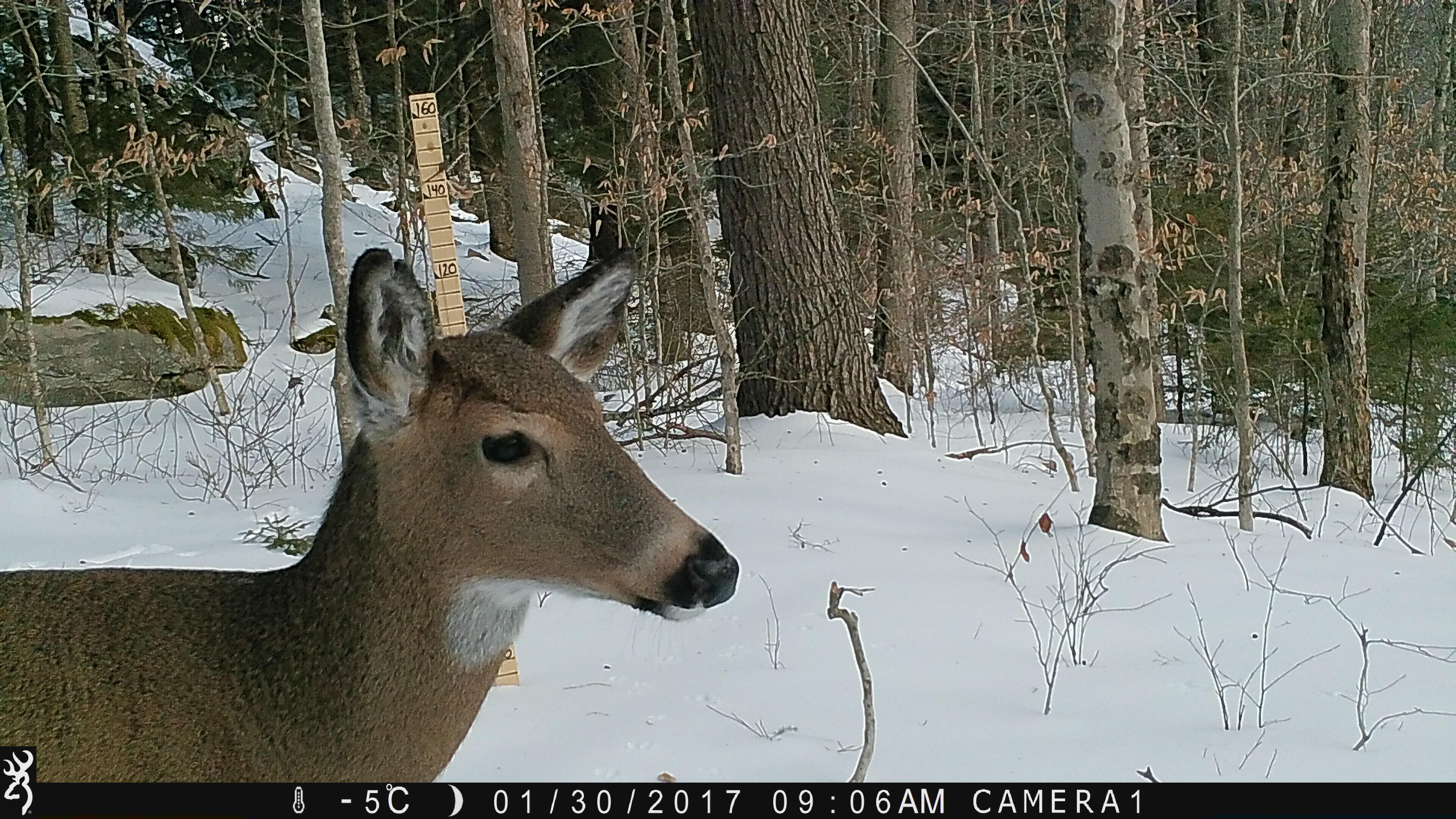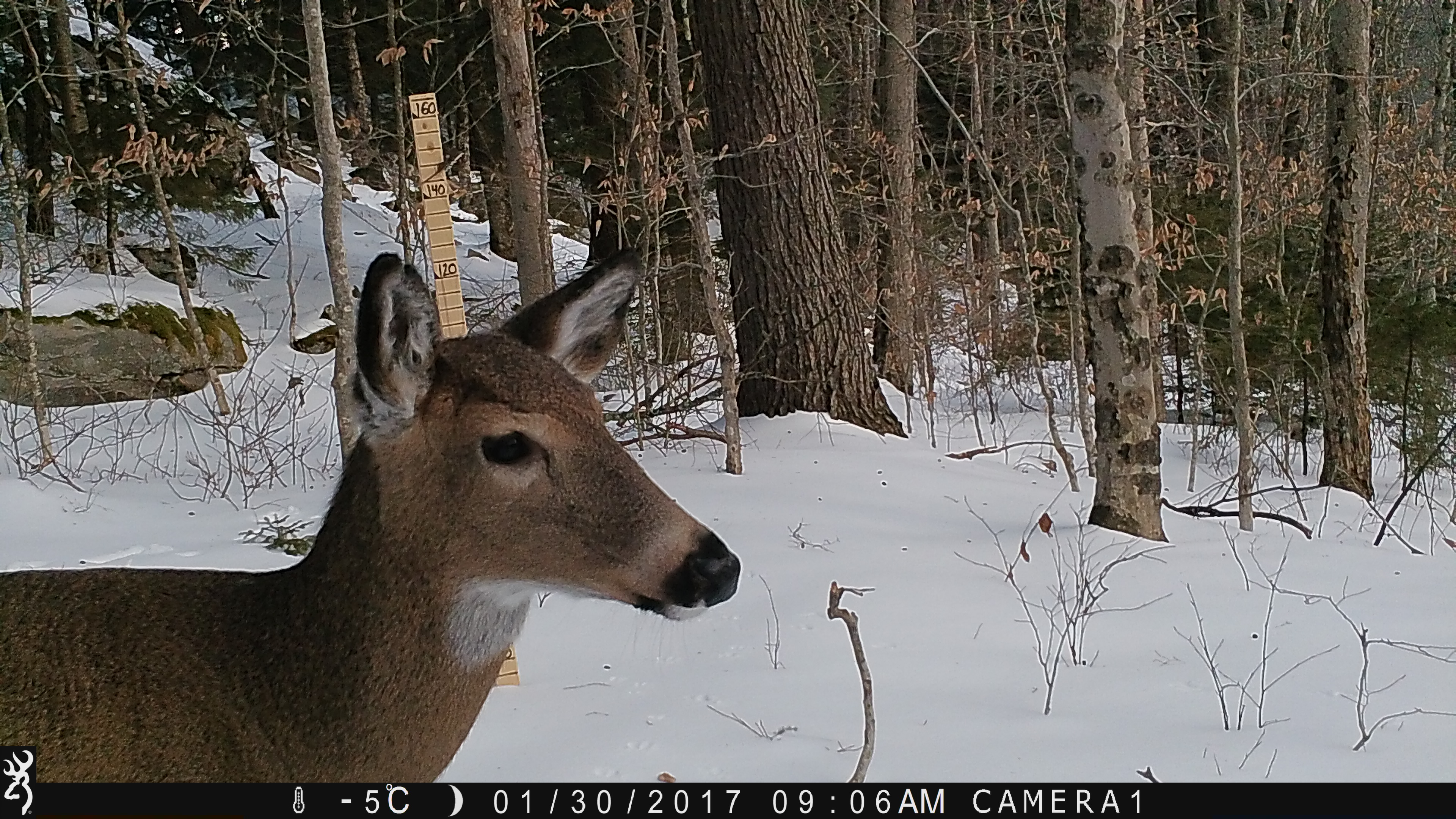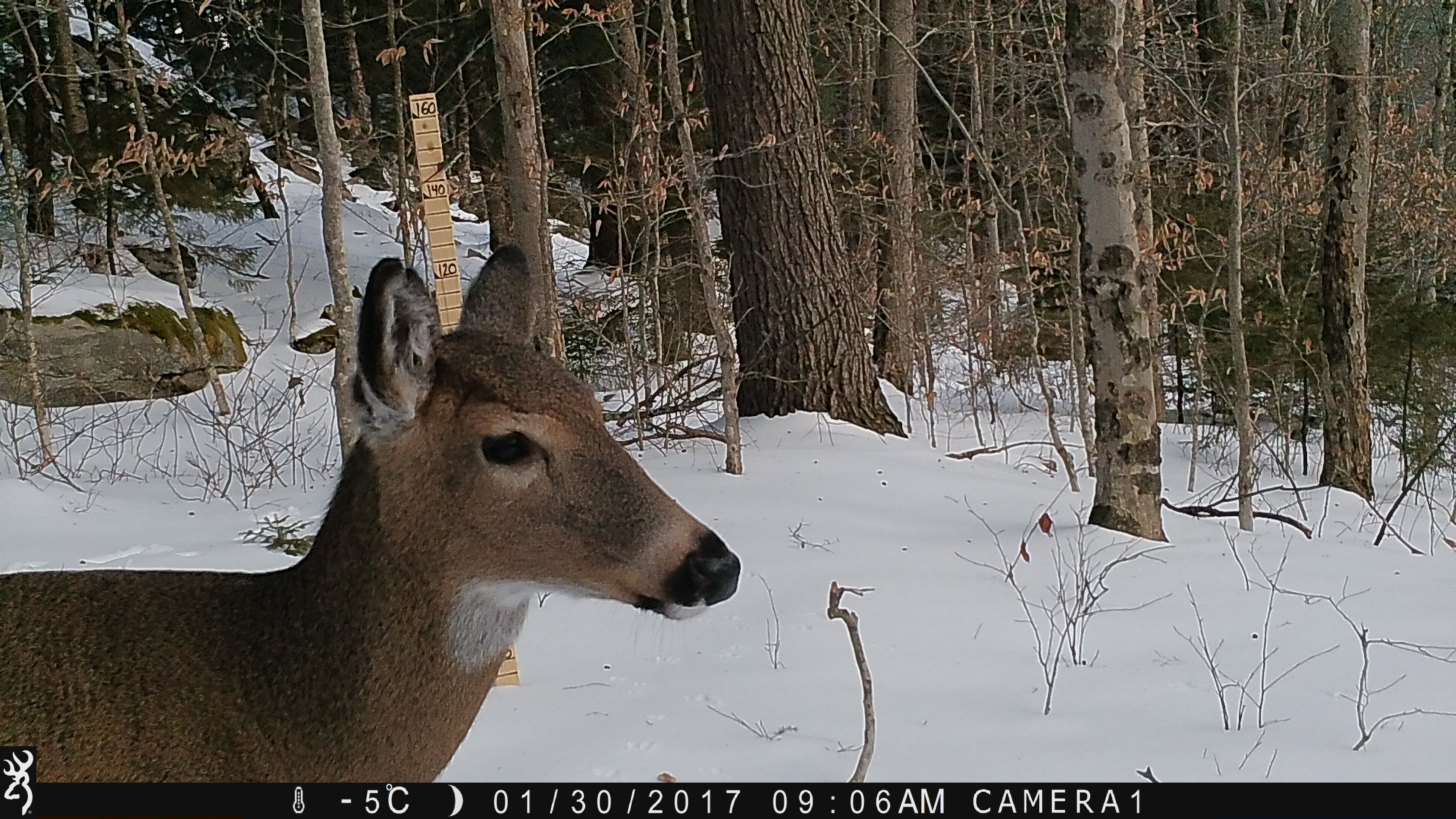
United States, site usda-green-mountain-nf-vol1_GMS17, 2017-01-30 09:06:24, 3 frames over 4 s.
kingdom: Animalia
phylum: Chordata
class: Mammalia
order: Artiodactyla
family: Cervidae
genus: Odocoileus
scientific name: Odocoileus virginianus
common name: white-tailed deer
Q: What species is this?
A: White-tailed deer (Odocoileus virginianus).